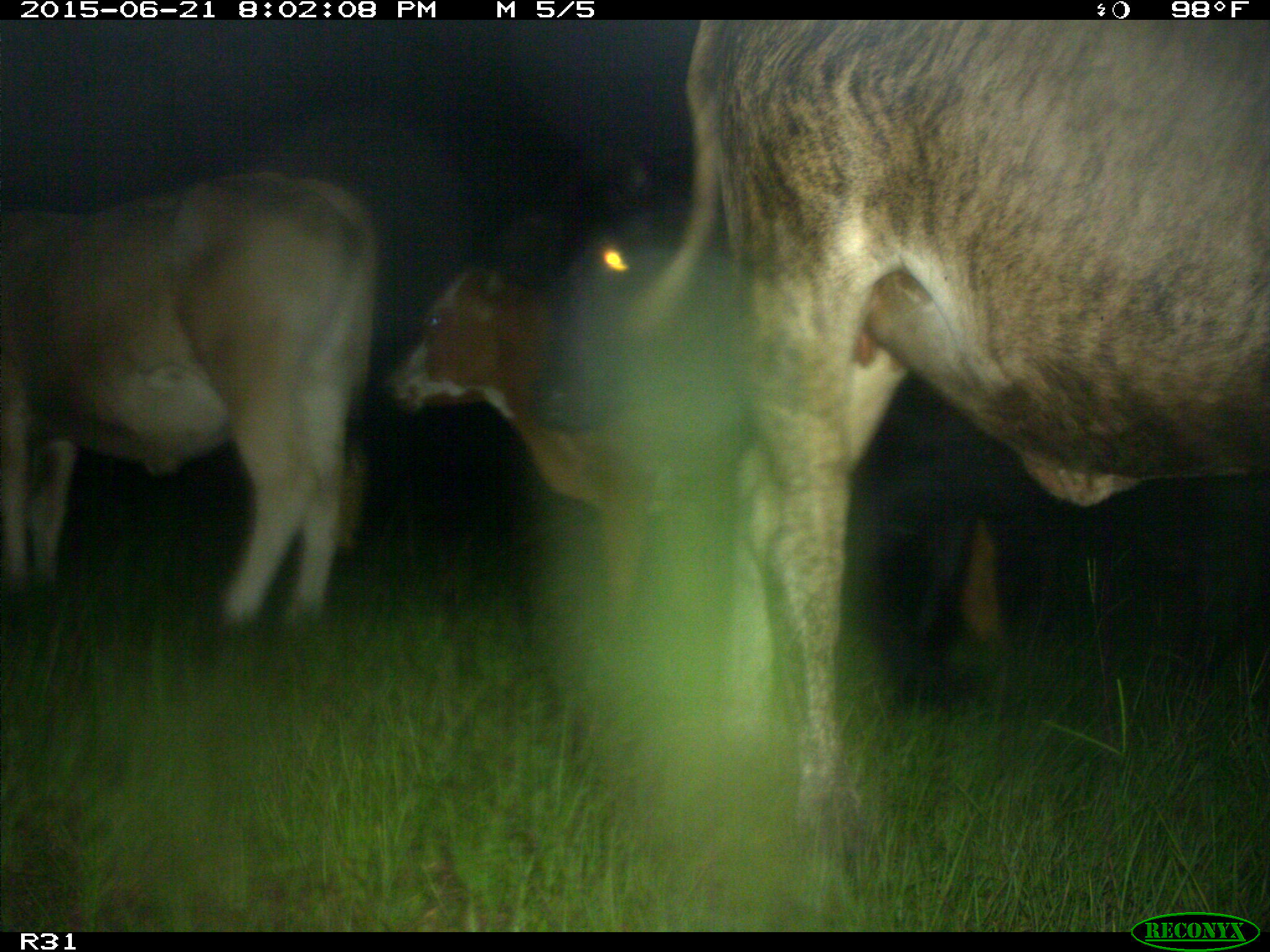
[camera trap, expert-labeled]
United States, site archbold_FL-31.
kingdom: Animalia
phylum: Chordata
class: Mammalia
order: Artiodactyla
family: Bovidae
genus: Bos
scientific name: Bos taurus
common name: domestic cow